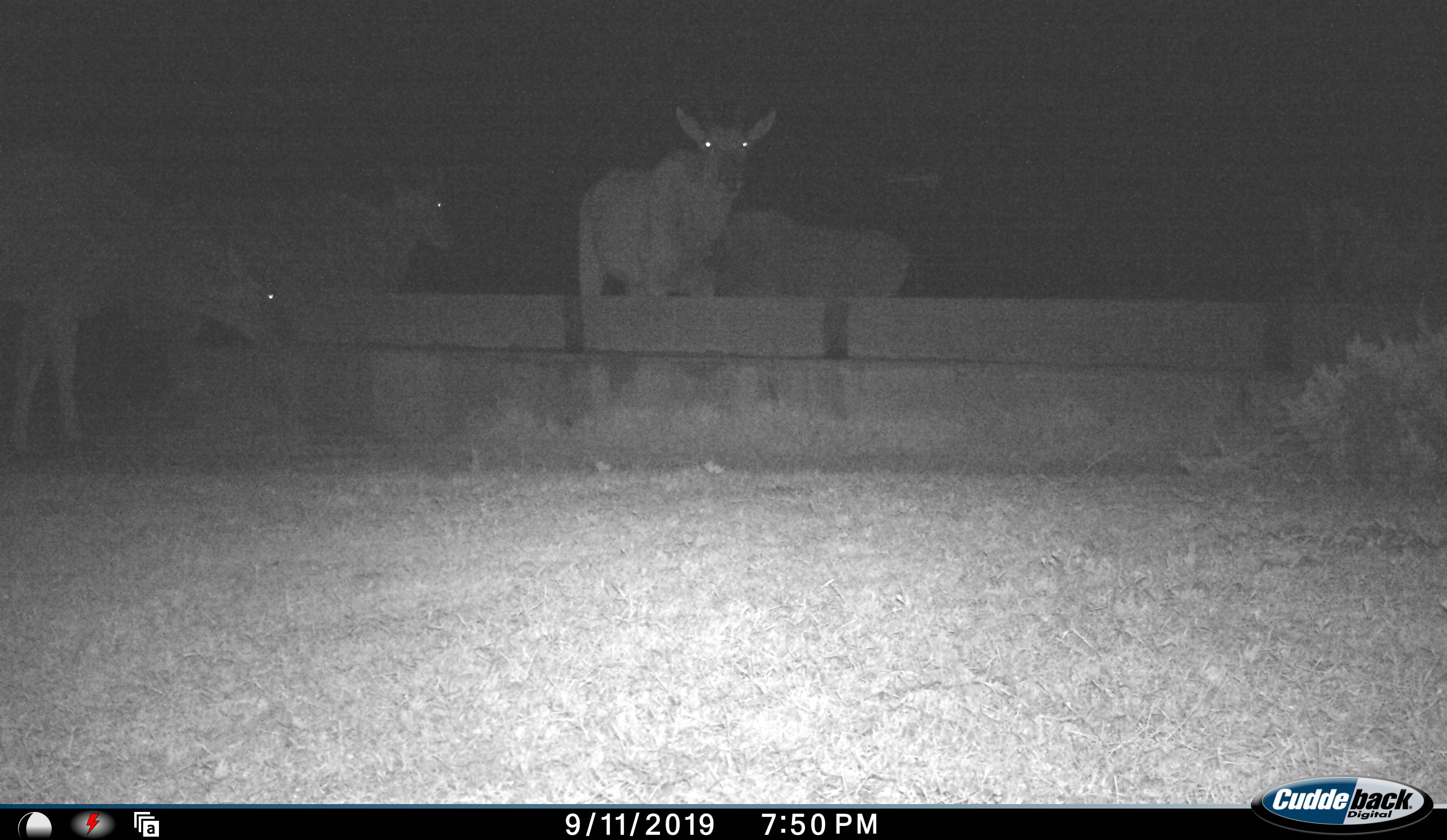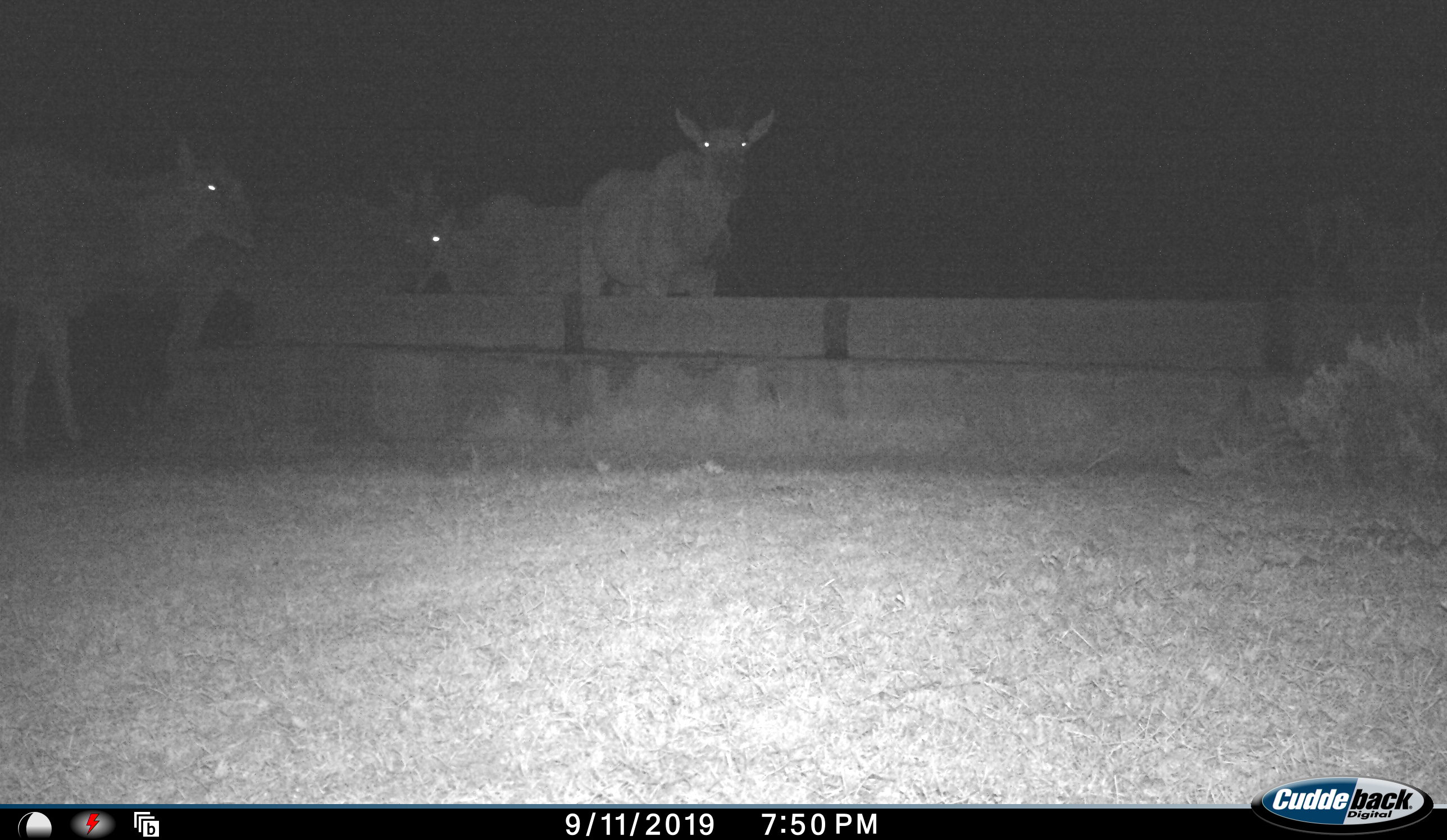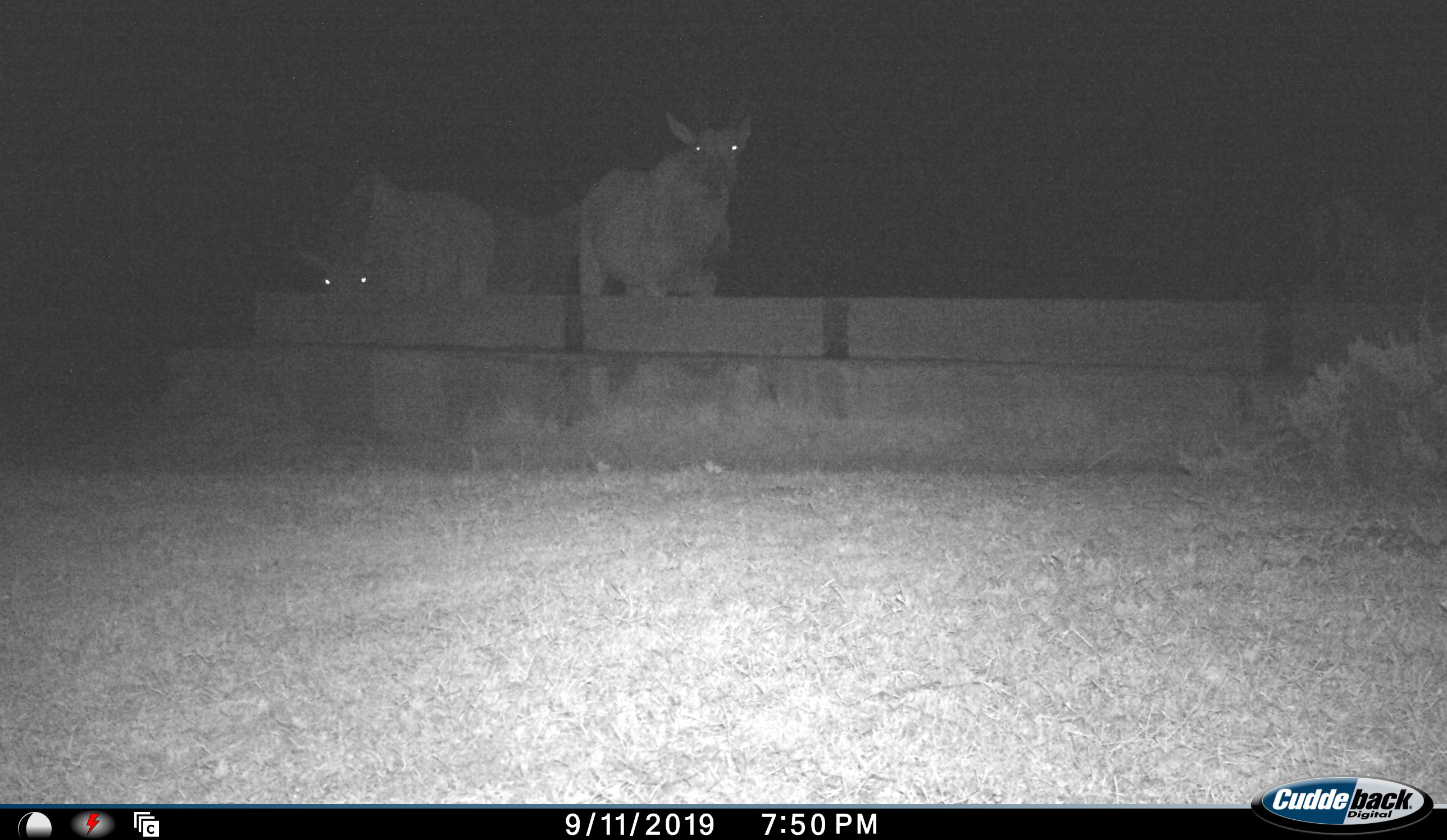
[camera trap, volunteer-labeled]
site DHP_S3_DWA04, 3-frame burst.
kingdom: Animalia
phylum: Chordata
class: Mammalia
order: Artiodactyla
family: Bovidae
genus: Tragelaphus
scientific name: Tragelaphus oryx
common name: eland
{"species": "eland (Tragelaphus oryx)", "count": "4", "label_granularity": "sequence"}